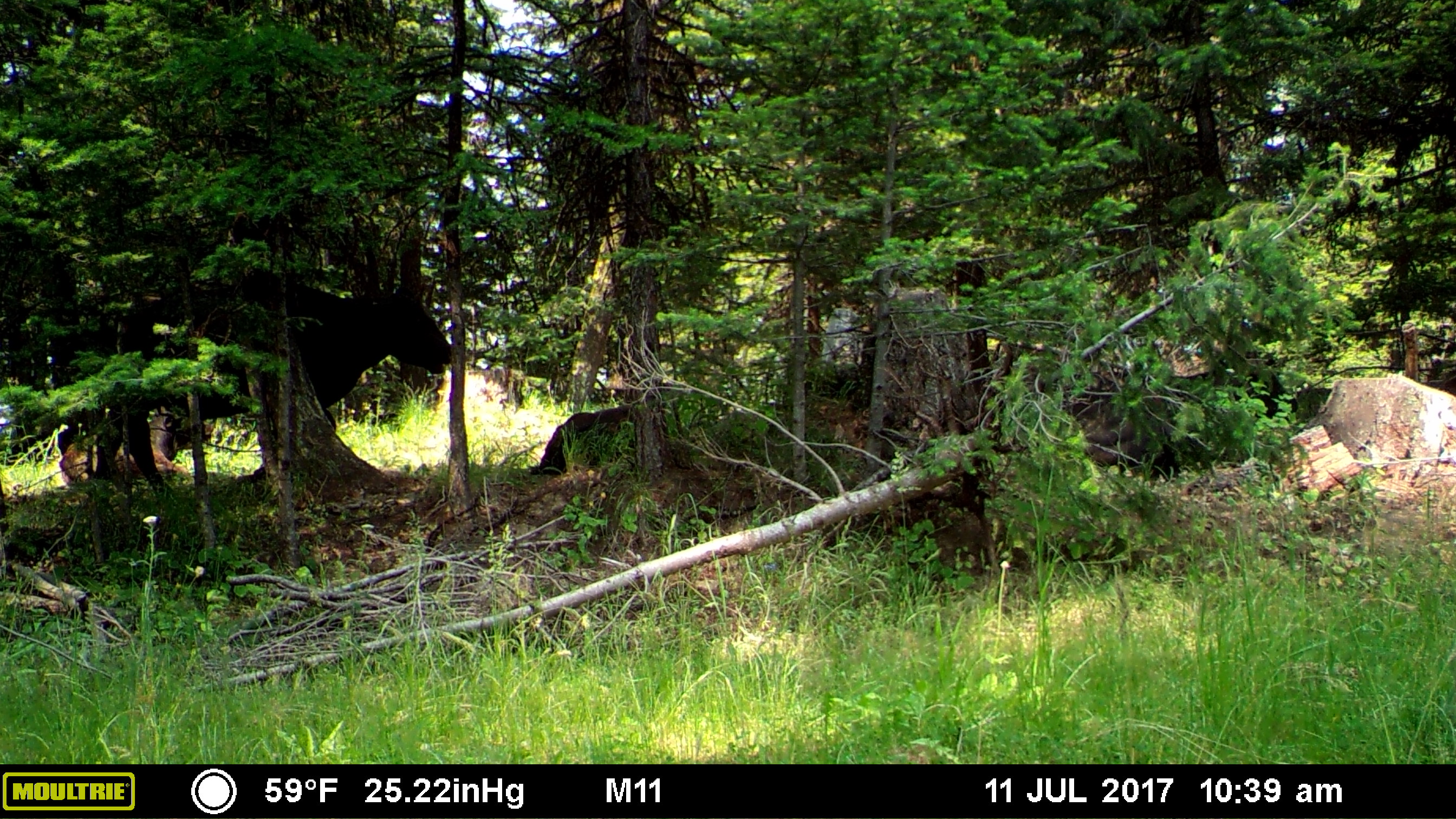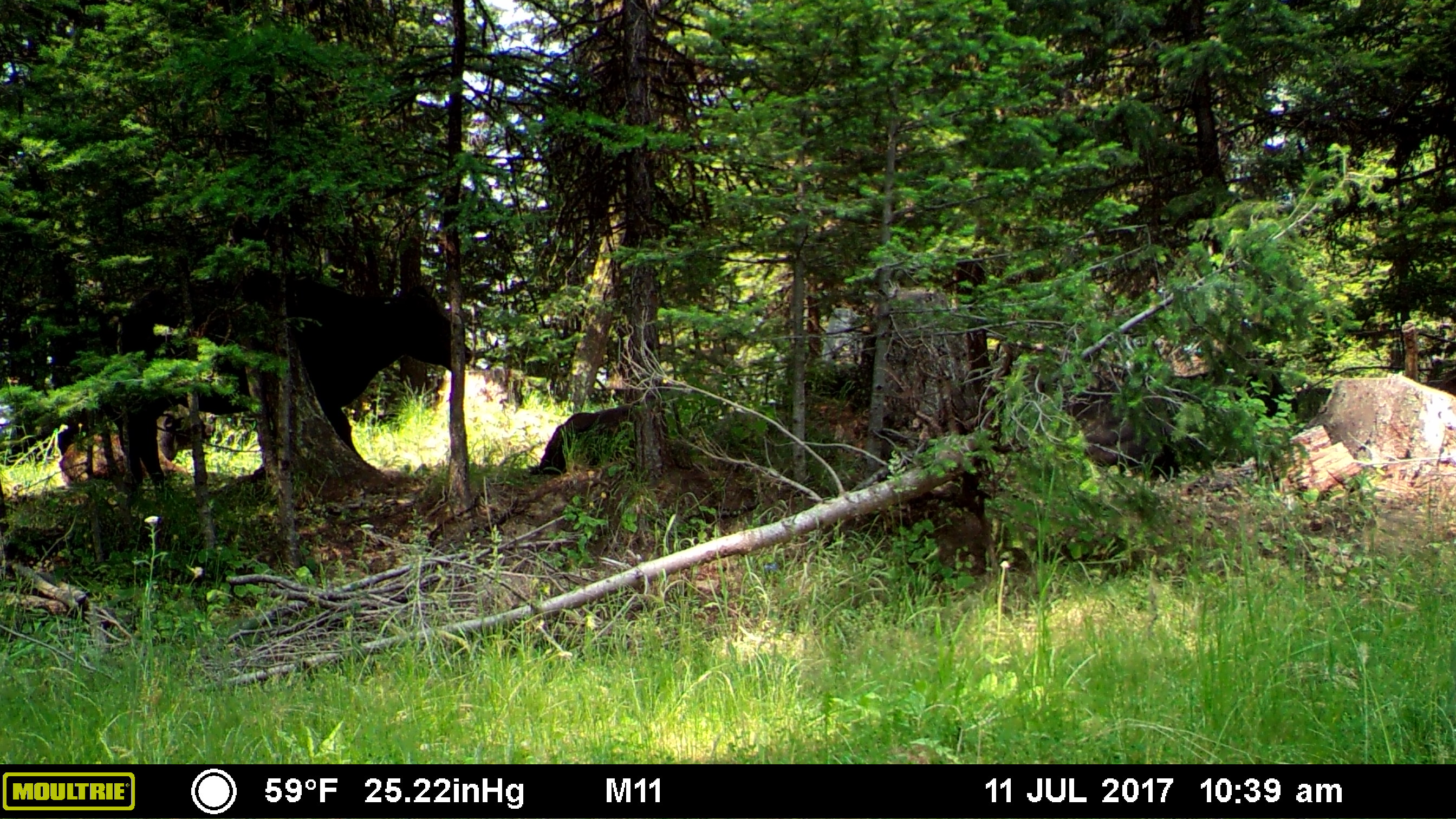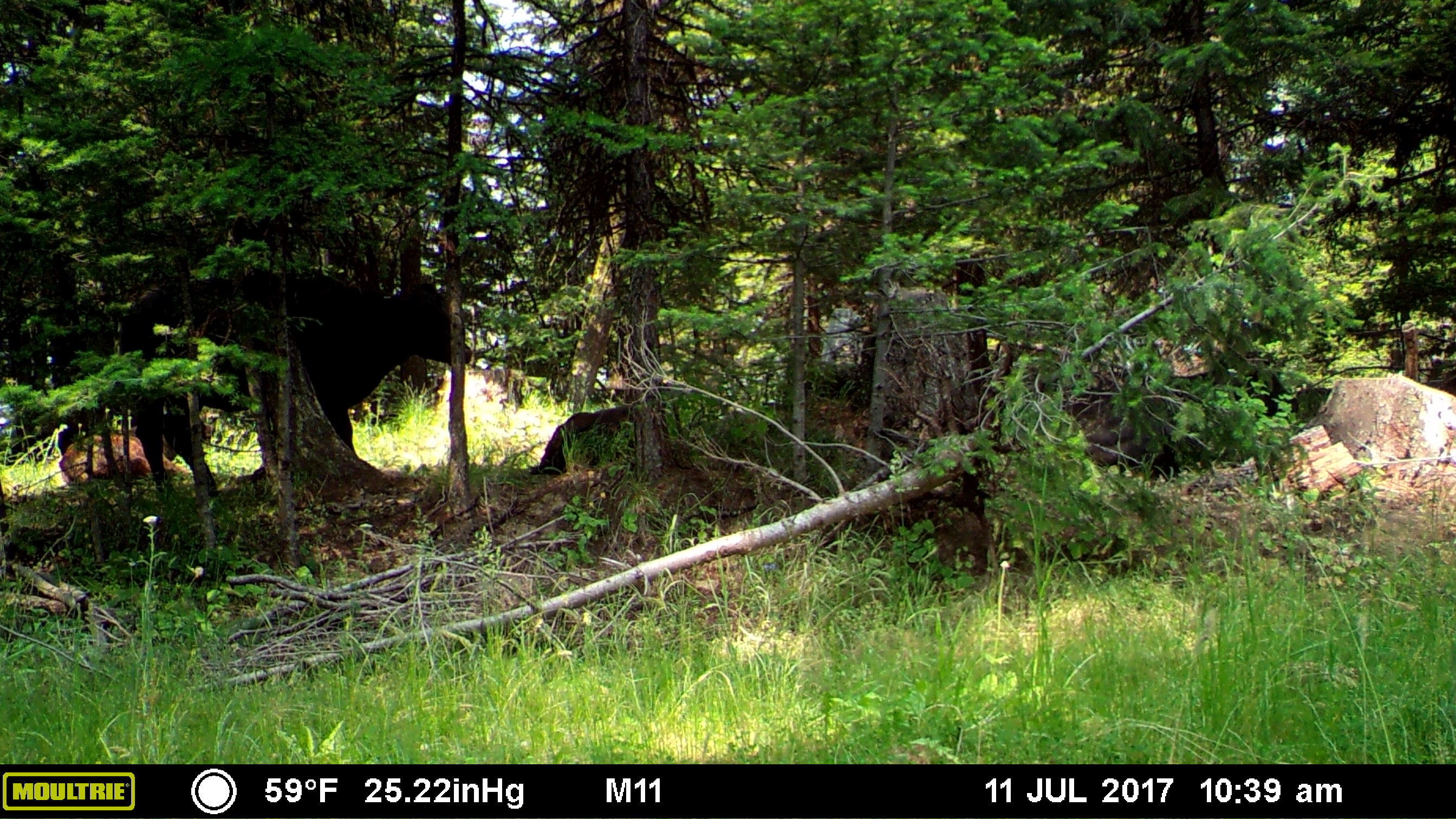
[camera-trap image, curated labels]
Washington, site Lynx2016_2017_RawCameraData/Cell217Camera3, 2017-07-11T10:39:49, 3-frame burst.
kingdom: Animalia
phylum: Chordata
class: Mammalia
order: Artiodactyla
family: Bovidae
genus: Bos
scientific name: Bos taurus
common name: domestic cattle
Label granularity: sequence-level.